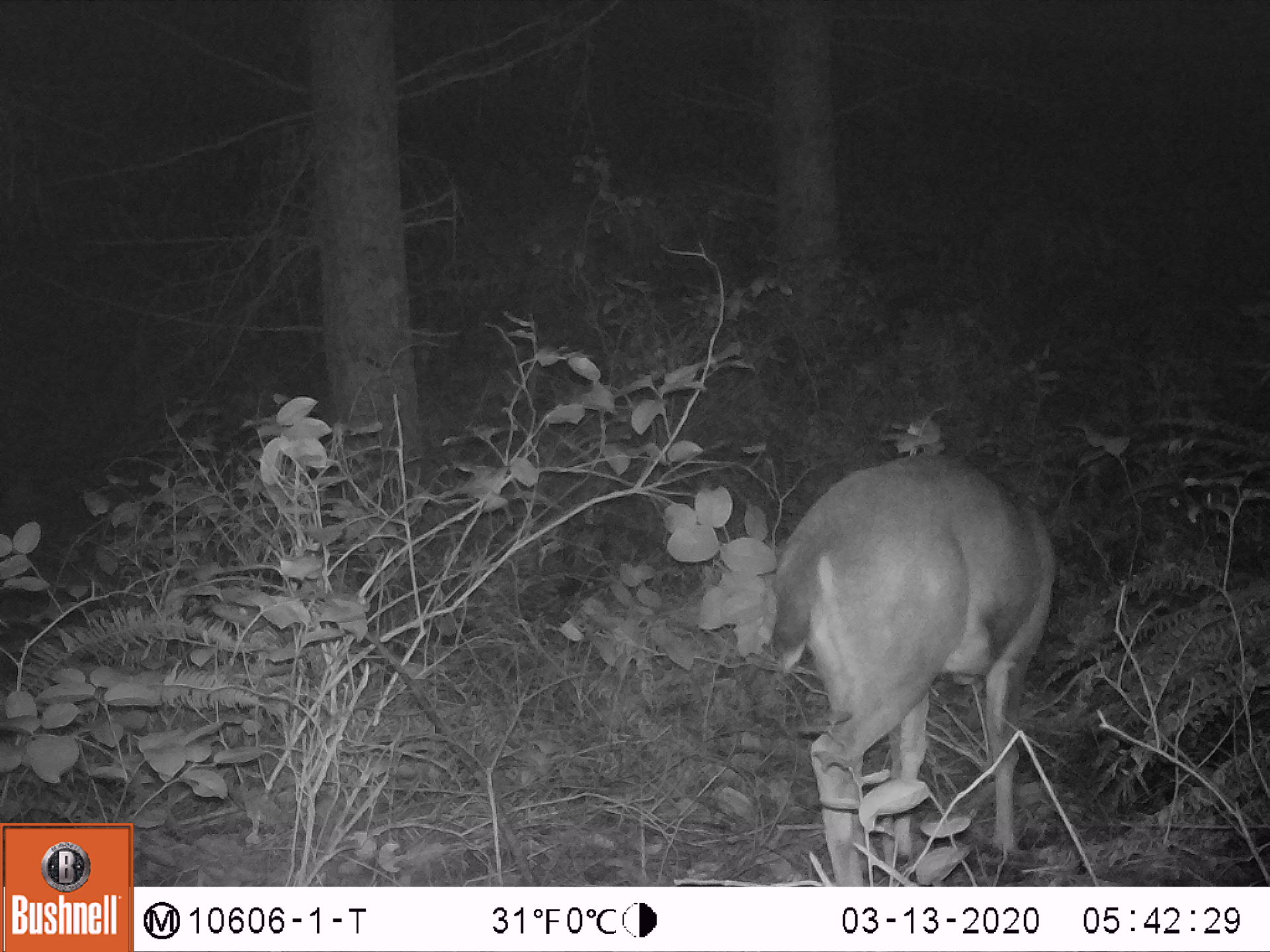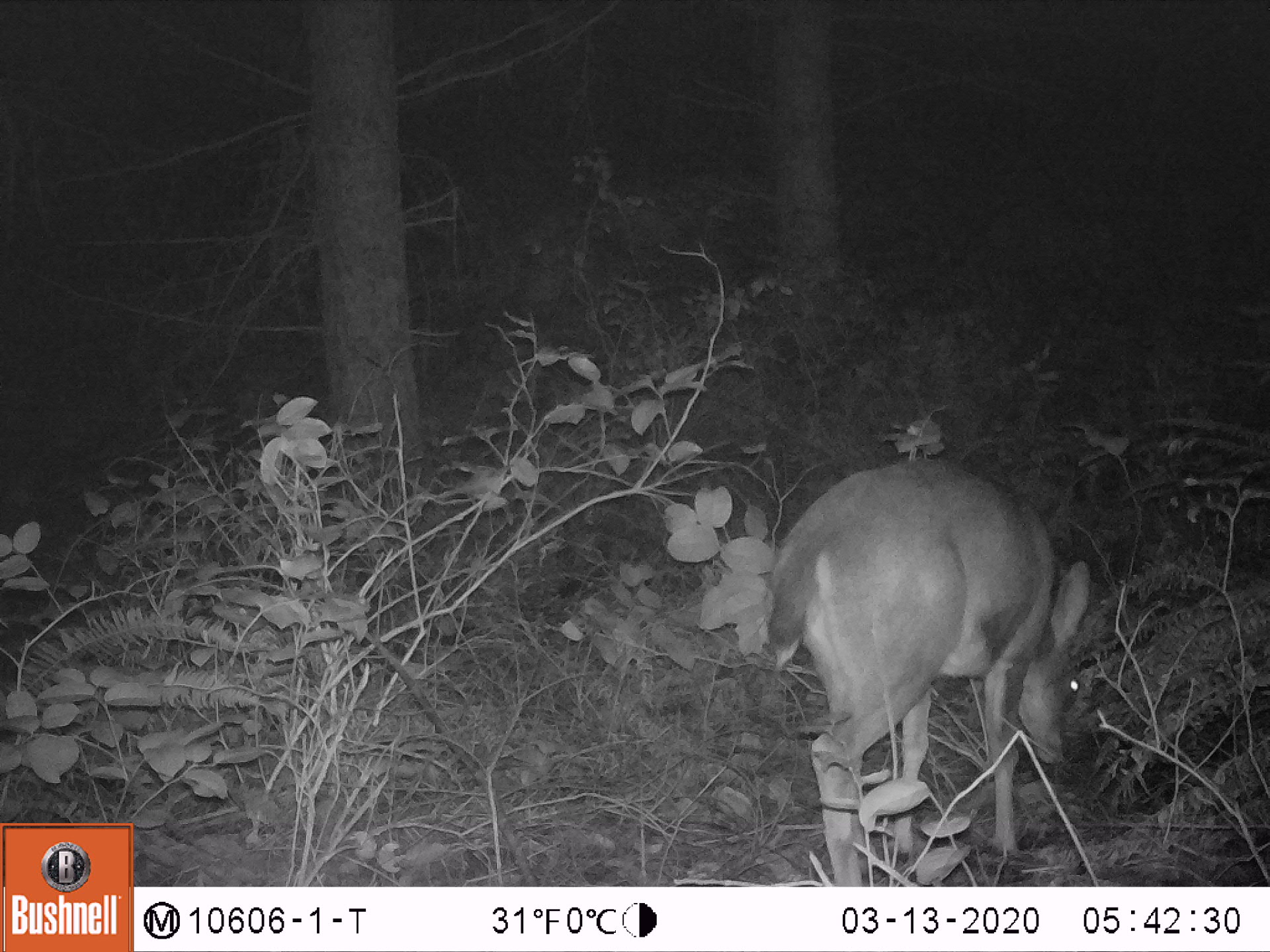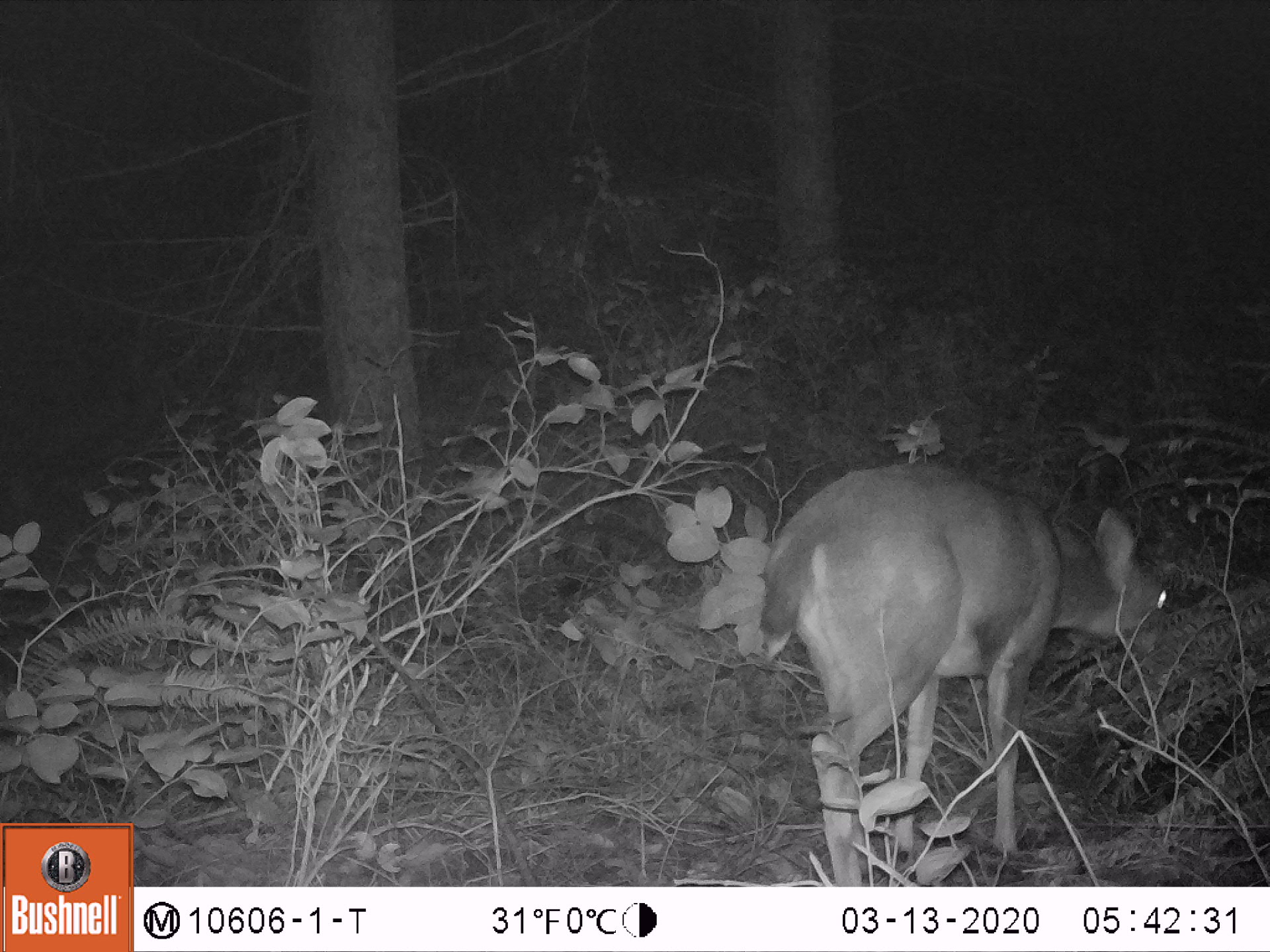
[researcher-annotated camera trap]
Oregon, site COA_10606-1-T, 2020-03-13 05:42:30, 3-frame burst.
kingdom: Animalia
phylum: Chordata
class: Mammalia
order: Artiodactyla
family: Cervidae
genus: Odocoileus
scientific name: Odocoileus hemionus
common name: black-tailed deer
Black-tailed deer (Odocoileus hemionus).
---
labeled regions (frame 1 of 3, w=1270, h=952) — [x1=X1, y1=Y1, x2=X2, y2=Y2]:
black-tailed deer: [x1=766, y1=435, x2=1061, y2=873]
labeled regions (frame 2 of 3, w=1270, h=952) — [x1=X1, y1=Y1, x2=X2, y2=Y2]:
black-tailed deer: [x1=750, y1=450, x2=1107, y2=864]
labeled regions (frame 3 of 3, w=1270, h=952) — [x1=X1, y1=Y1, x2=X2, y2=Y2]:
black-tailed deer: [x1=739, y1=461, x2=1180, y2=869]